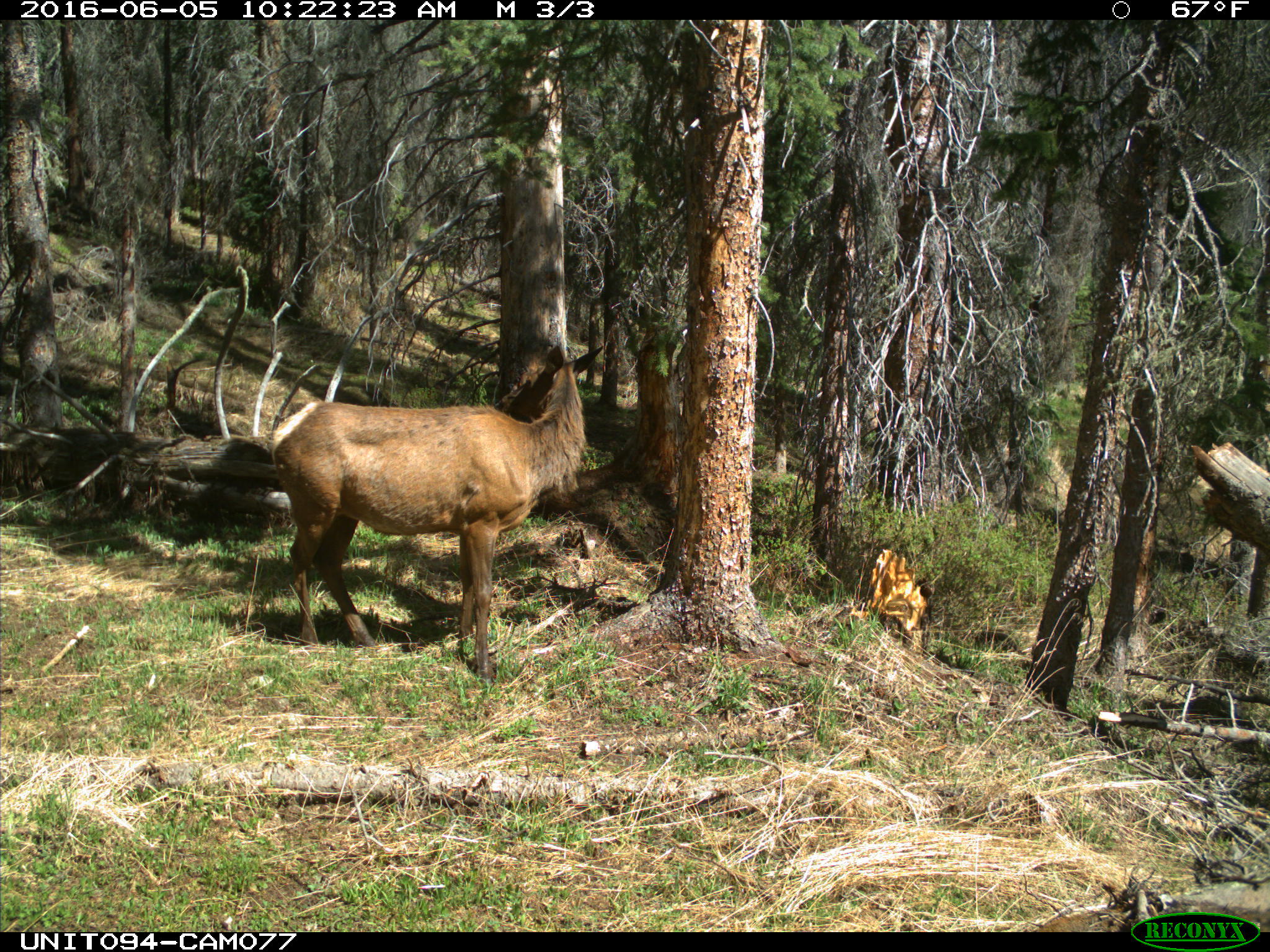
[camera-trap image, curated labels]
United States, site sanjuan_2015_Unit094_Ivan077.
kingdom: Animalia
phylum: Chordata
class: Mammalia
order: Artiodactyla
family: Cervidae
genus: Cervus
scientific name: Cervus elaphus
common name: red deer